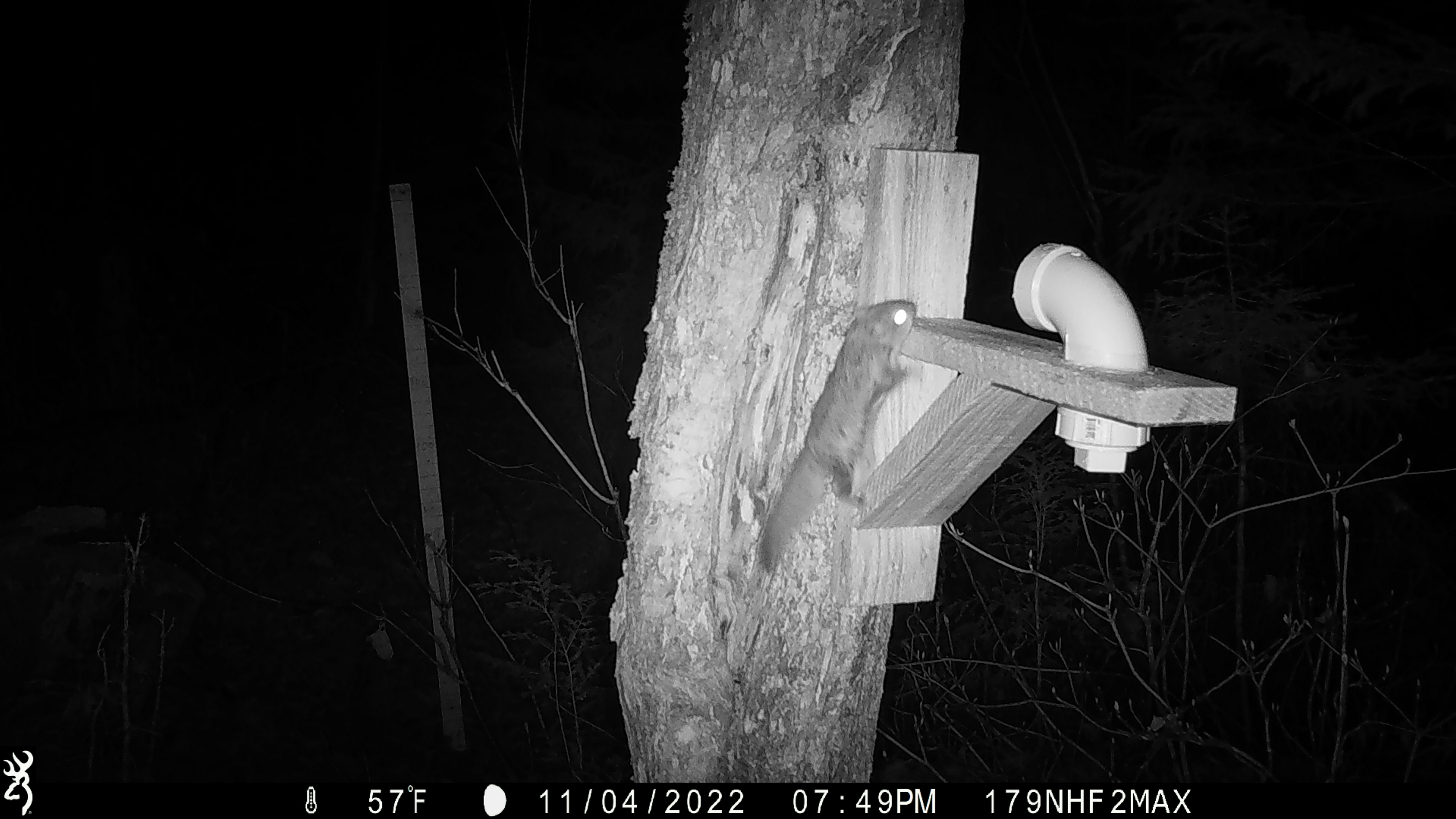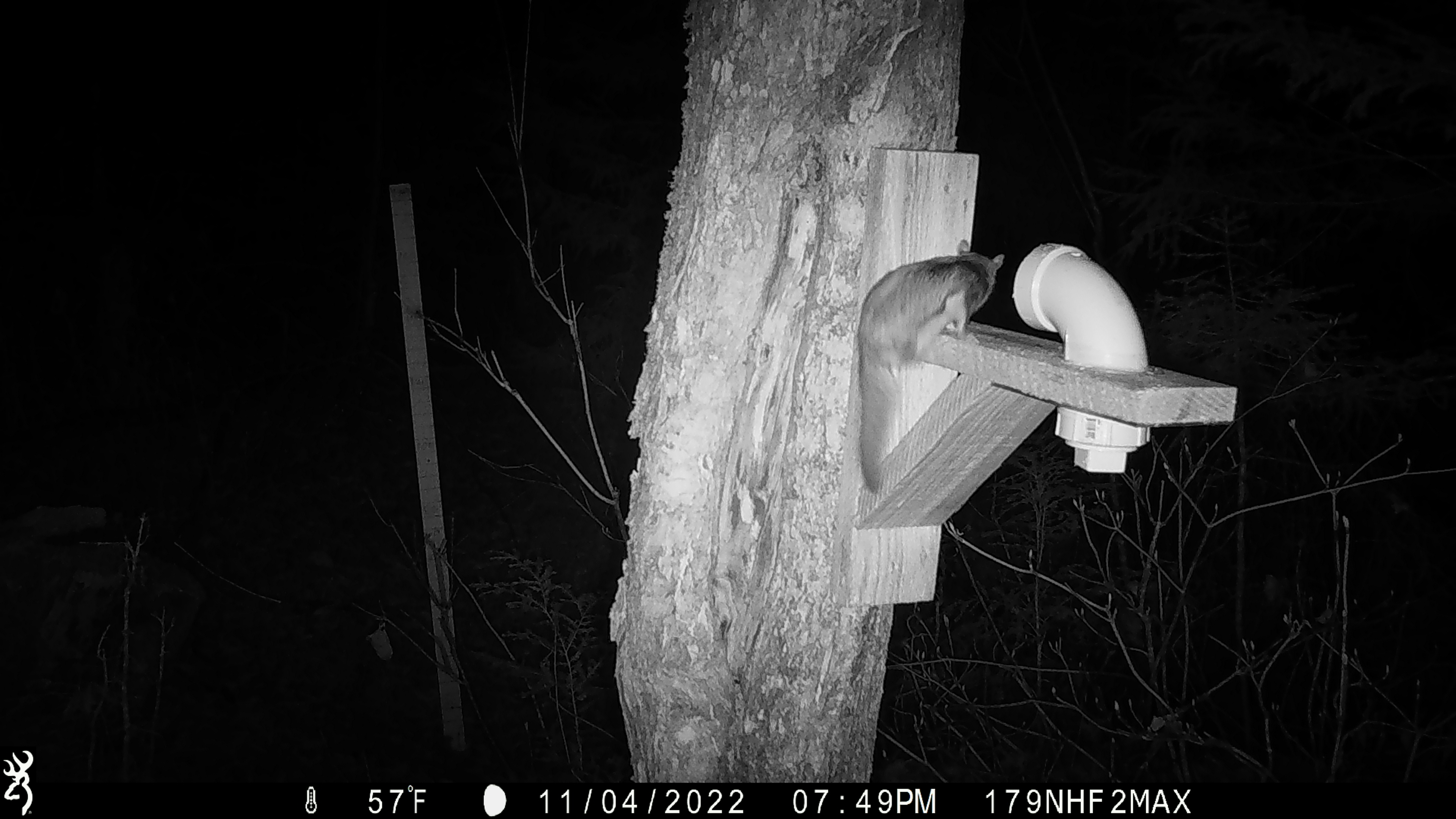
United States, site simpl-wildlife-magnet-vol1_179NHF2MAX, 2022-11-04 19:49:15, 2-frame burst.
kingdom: Animalia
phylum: Chordata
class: Mammalia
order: Rodentia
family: Sciuridae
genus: Glaucomys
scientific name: Glaucomys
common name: flying squirrel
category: flying squirrel sp.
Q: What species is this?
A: Flying squirrel sp. (flying squirrel) (Glaucomys).